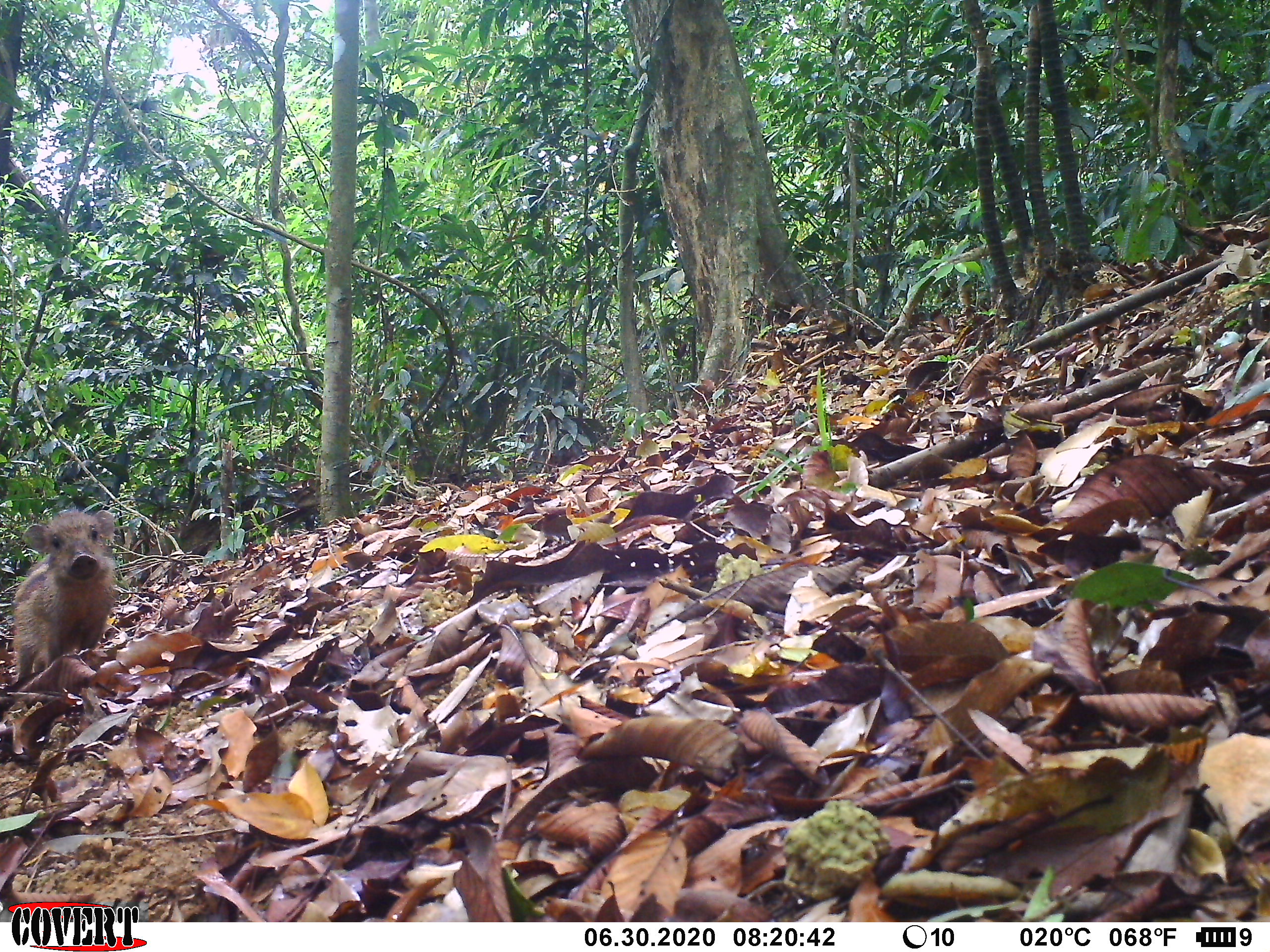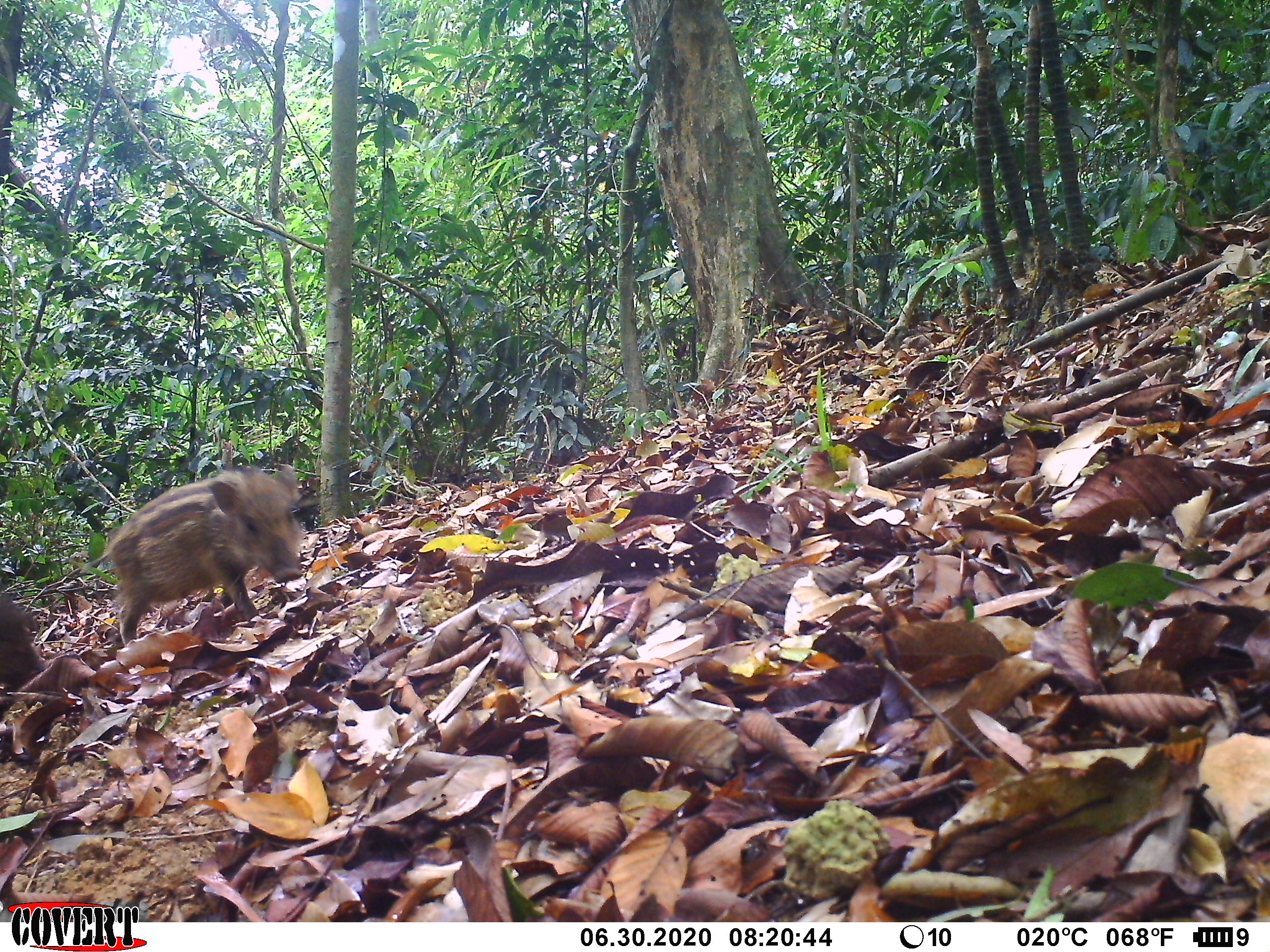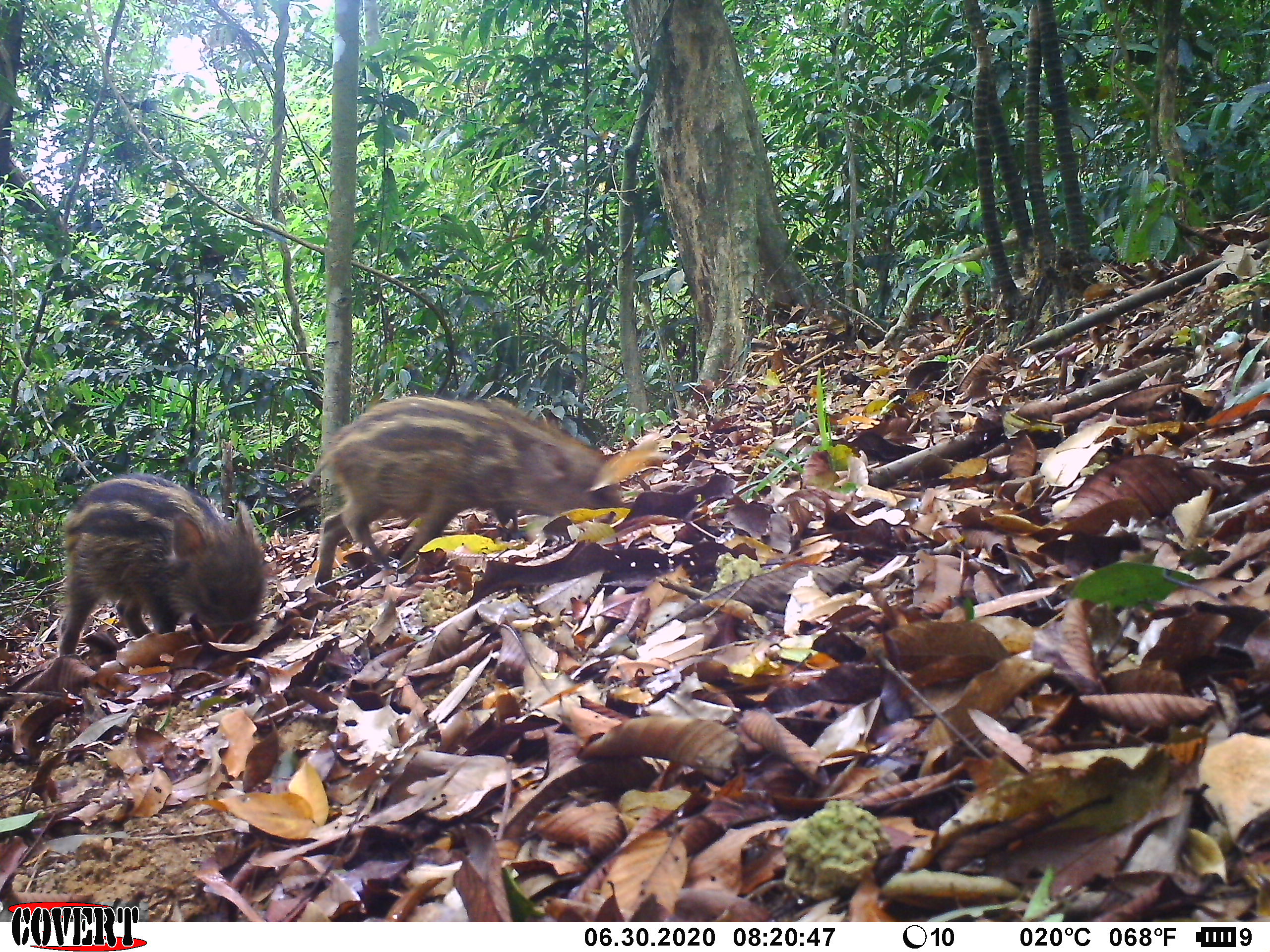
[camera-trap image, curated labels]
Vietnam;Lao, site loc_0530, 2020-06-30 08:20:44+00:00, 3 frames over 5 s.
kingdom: Animalia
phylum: Chordata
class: Mammalia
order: Artiodactyla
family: Suidae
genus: Sus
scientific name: Sus scrofa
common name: eurasian wild pig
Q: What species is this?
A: Eurasian wild pig (Sus scrofa).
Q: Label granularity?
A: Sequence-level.